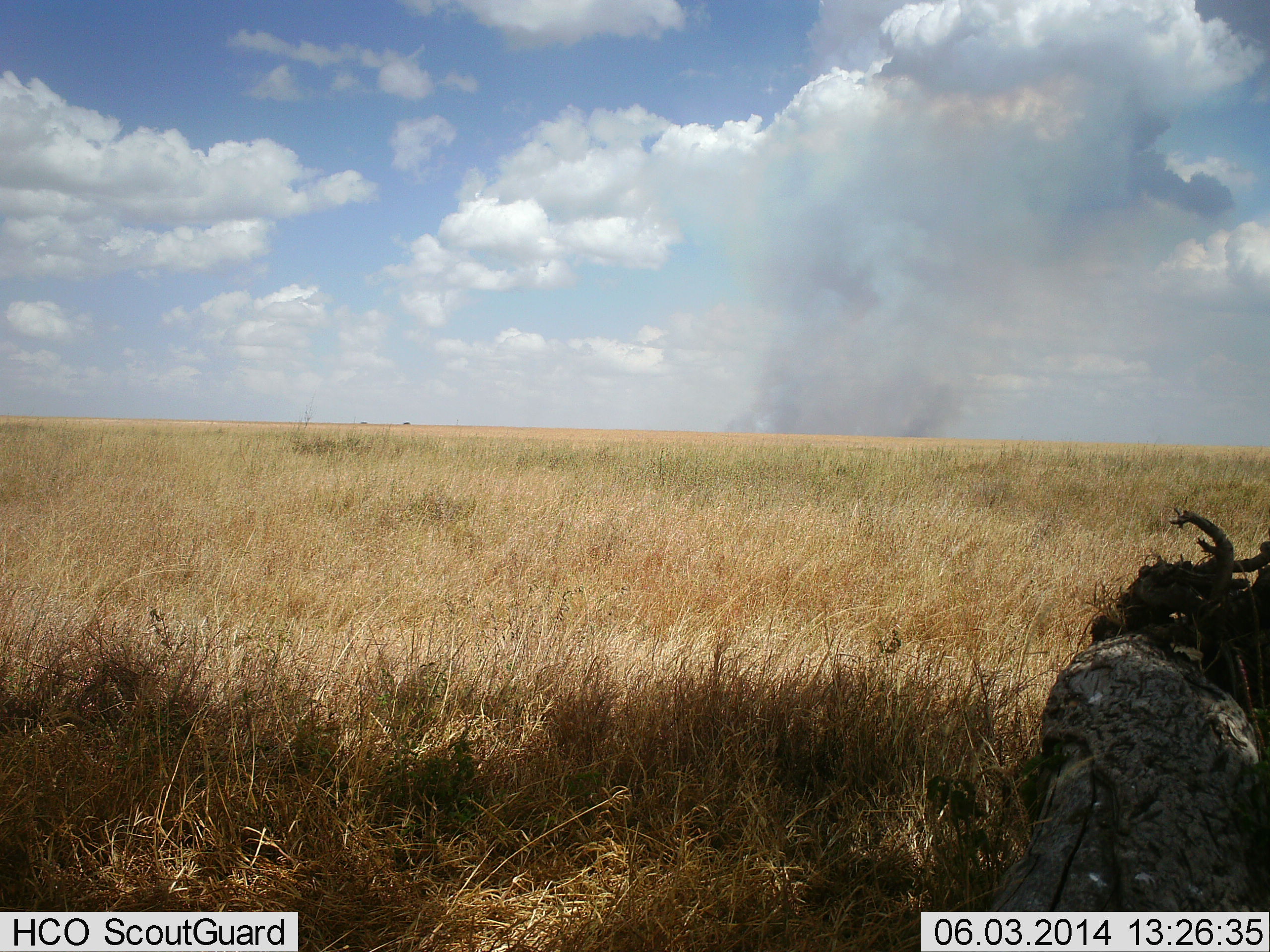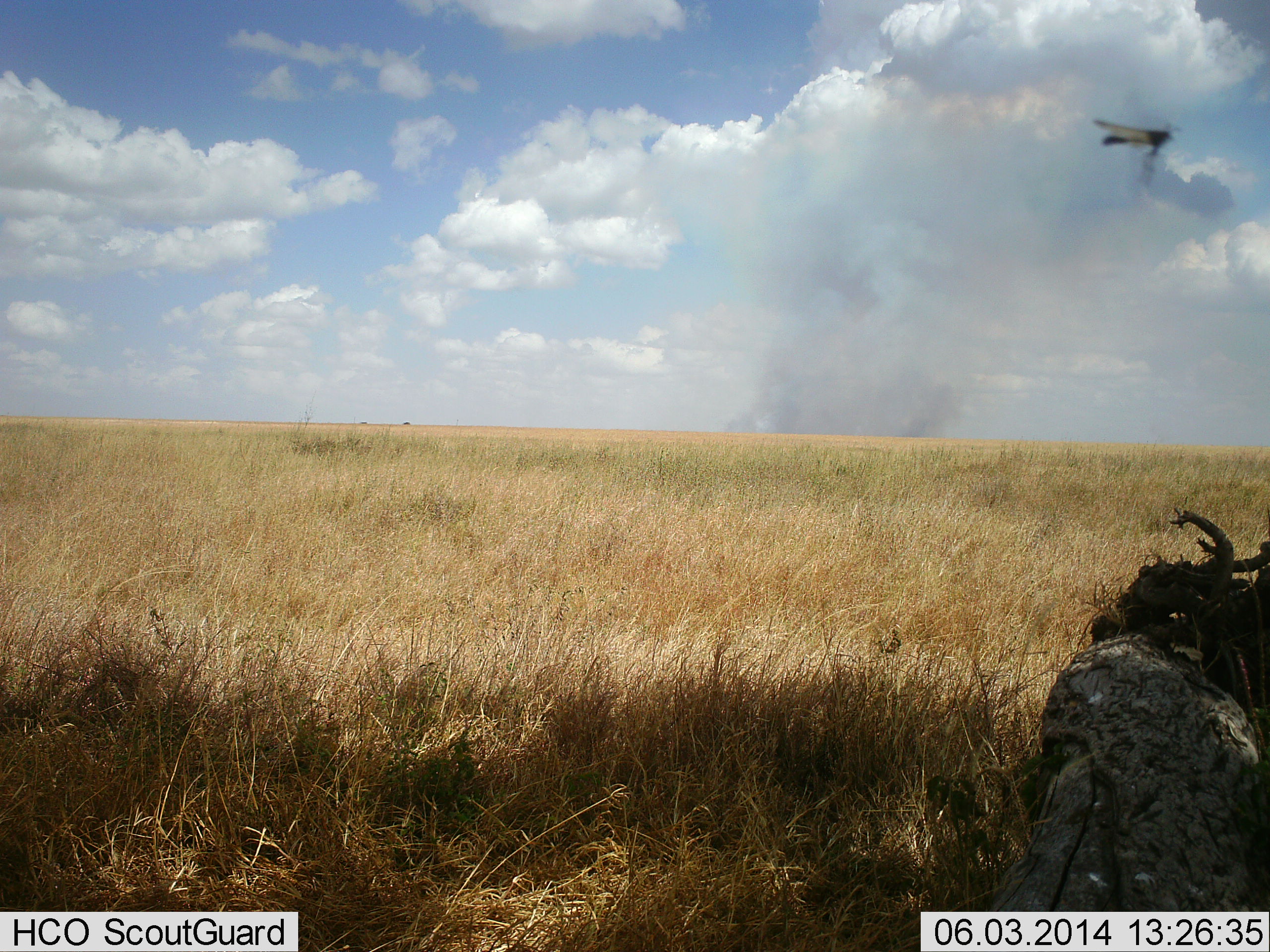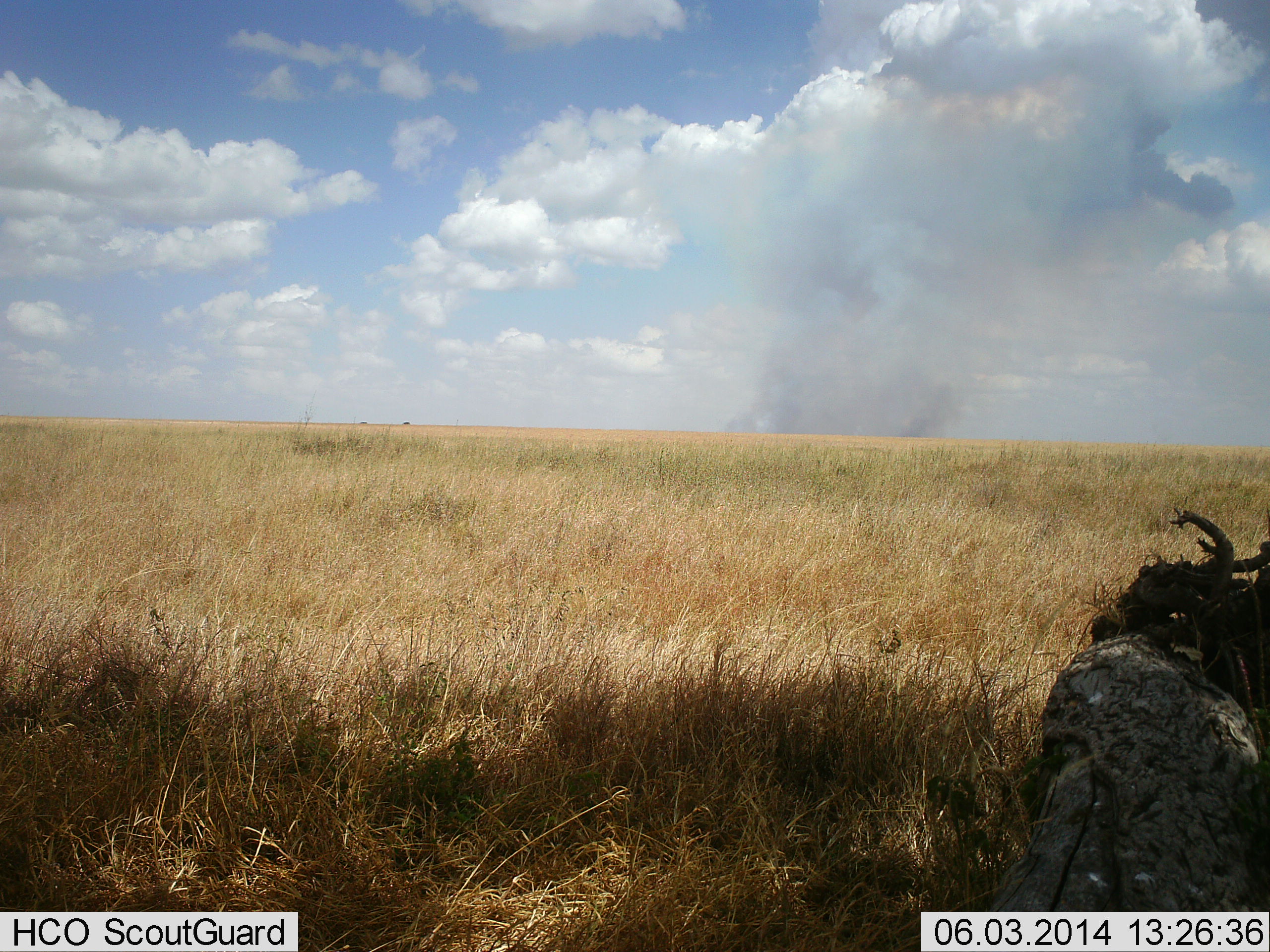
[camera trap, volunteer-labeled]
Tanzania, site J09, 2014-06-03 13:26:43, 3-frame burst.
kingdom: Animalia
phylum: Arthropoda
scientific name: Arthropoda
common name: arthropods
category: insectspider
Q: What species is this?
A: Insectspider (arthropods) (Arthropoda).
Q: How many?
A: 1.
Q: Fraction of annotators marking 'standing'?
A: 0%.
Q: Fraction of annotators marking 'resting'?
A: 0%.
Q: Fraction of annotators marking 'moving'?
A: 100%.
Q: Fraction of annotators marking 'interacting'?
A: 0%.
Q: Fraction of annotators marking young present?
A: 0%.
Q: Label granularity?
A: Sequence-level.